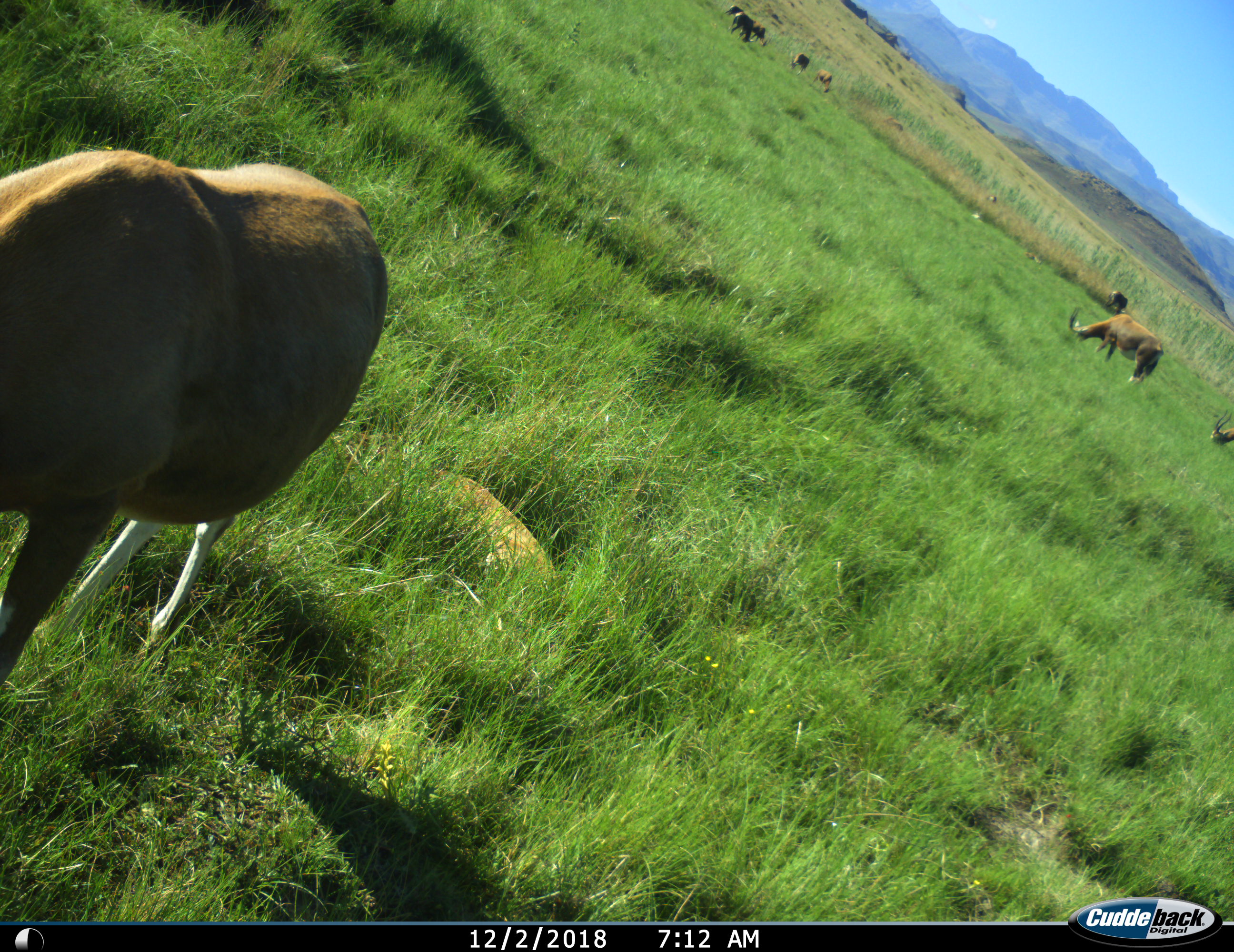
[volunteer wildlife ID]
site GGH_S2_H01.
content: unidentified animal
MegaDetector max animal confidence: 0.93